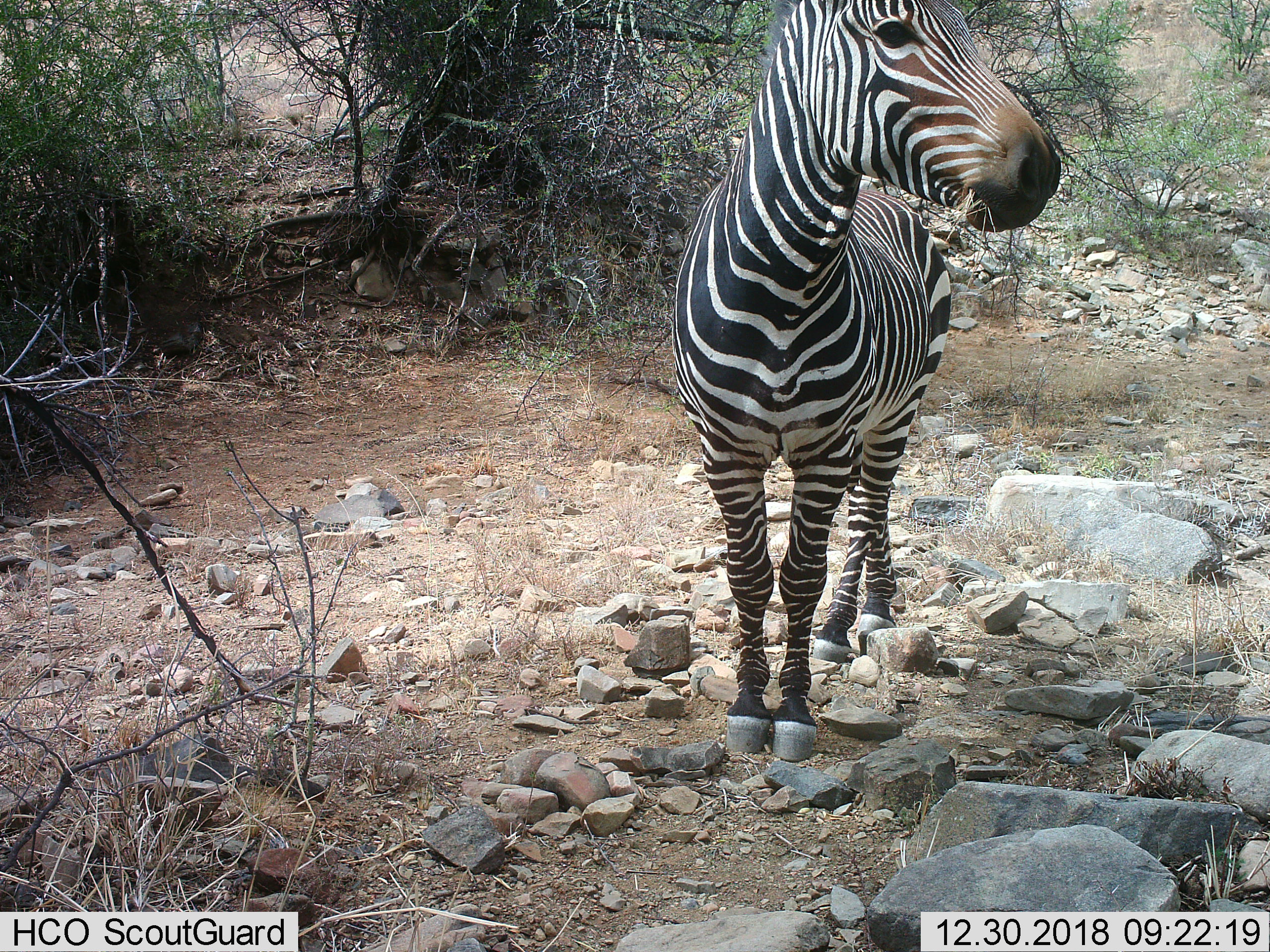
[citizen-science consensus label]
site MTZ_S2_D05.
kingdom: Animalia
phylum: Chordata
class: Mammalia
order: Perissodactyla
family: Equidae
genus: Equus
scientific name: Equus zebra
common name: mountain zebra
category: zebramountain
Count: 1.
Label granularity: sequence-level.